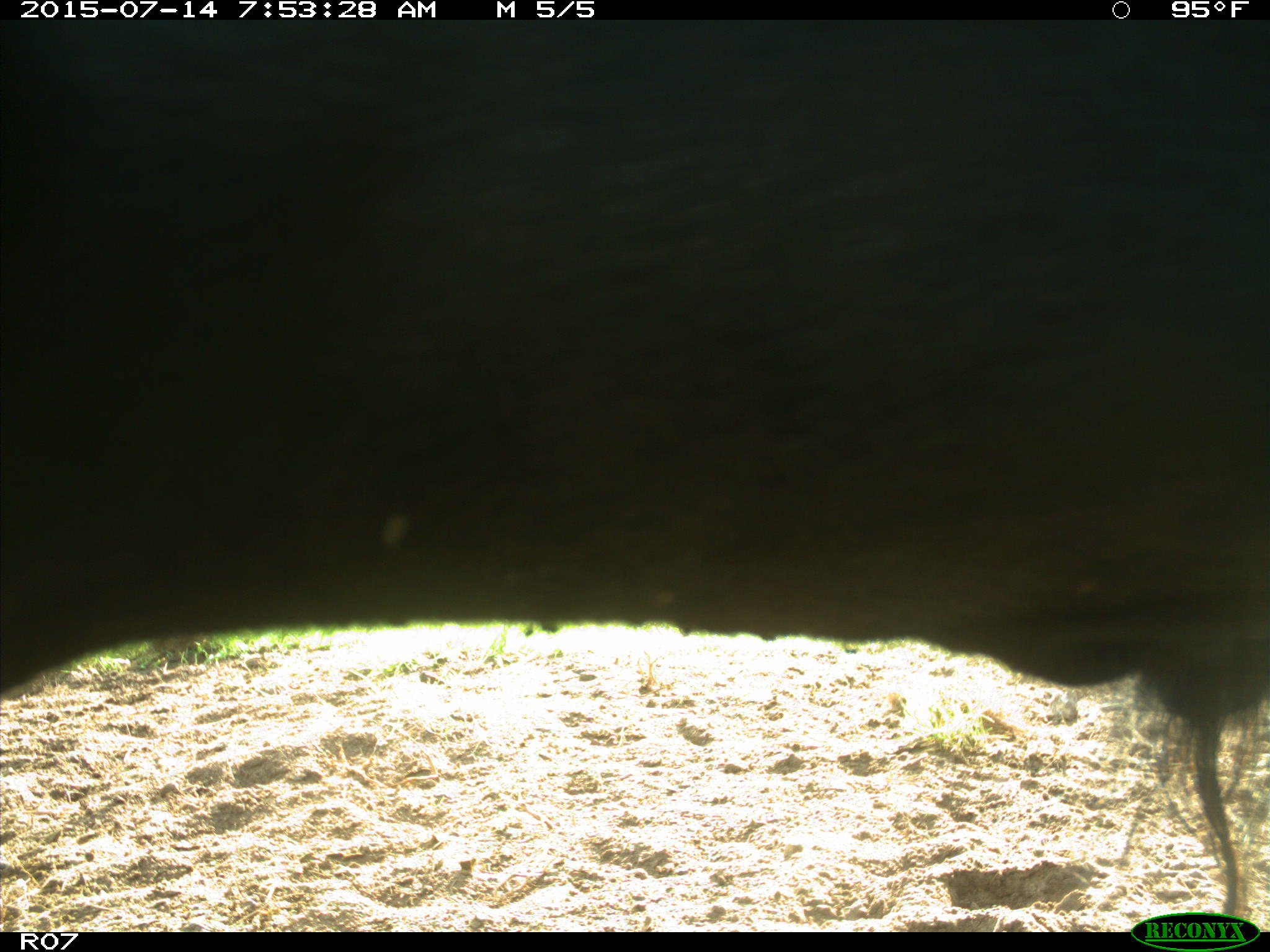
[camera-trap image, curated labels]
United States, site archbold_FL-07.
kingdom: Animalia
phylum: Chordata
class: Mammalia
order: Artiodactyla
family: Bovidae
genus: Bos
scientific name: Bos taurus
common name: domestic cow